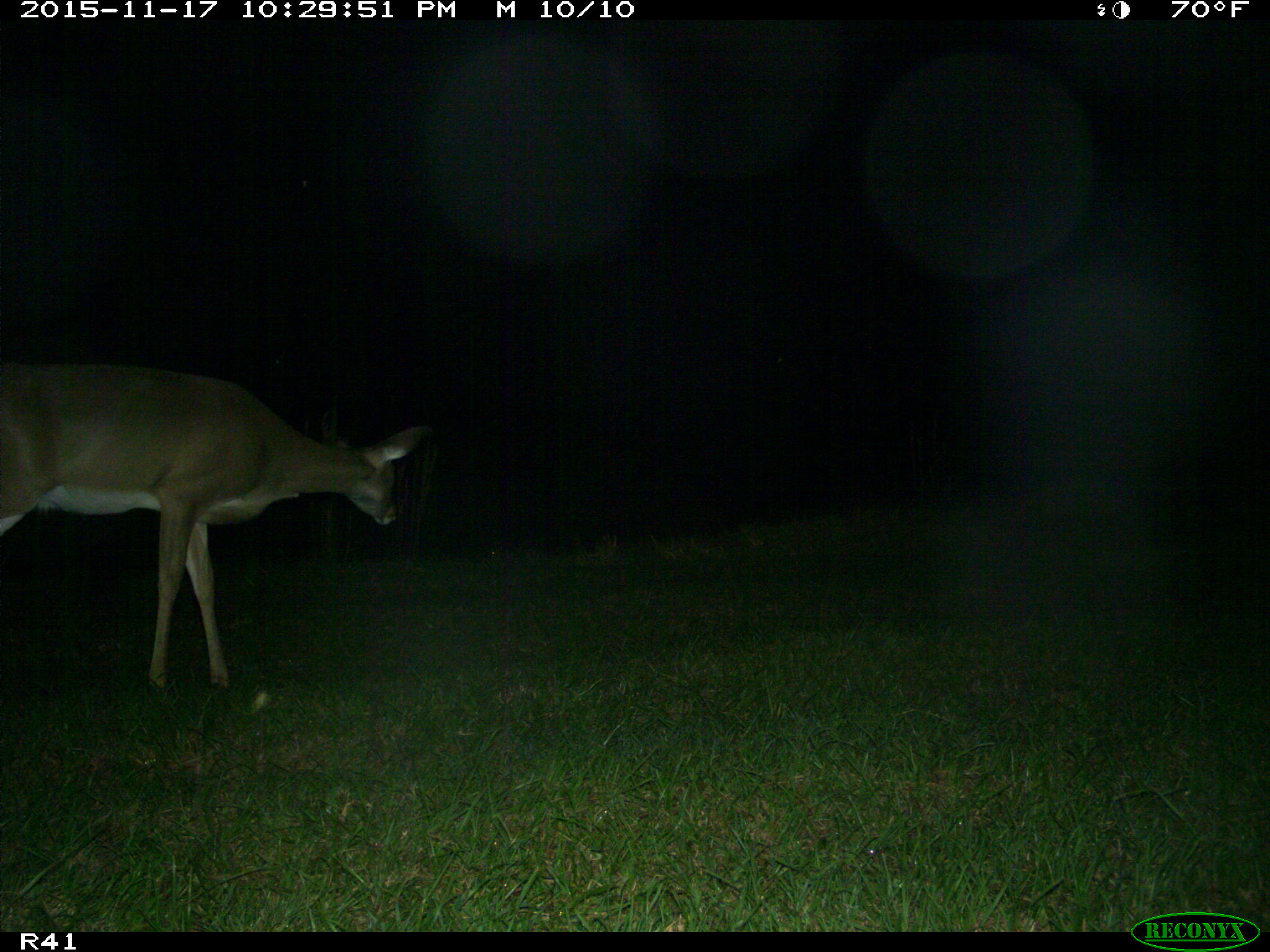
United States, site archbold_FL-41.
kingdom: Animalia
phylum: Chordata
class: Mammalia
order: Artiodactyla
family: Cervidae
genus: Odocoileus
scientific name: Odocoileus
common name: deer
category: unidentified deer